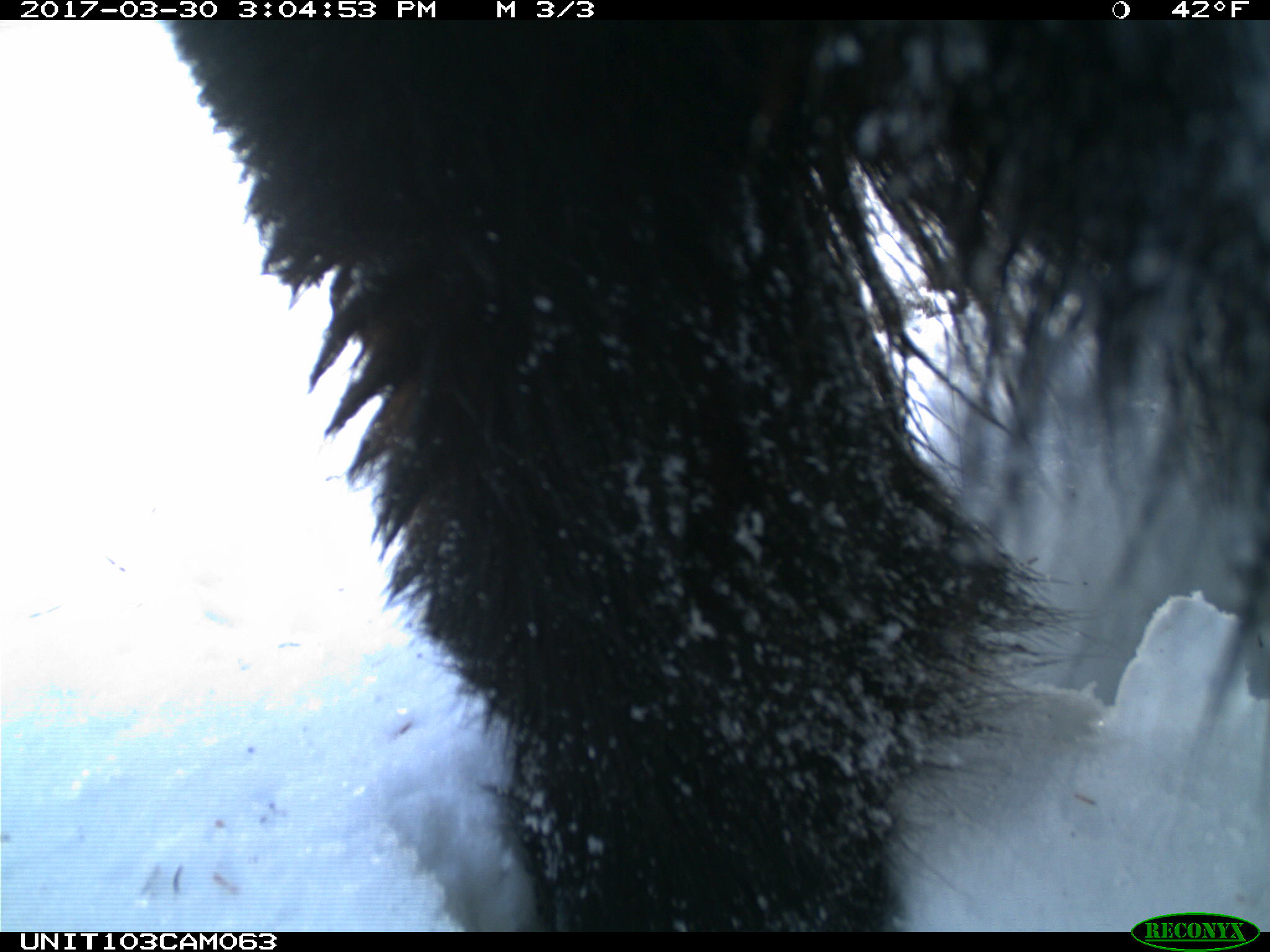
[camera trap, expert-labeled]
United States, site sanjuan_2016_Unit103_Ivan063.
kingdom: Animalia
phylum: Chordata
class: Mammalia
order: Carnivora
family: Ursidae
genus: Ursus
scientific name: Ursus americanus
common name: american black bear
Ursus americanus (american black bear).